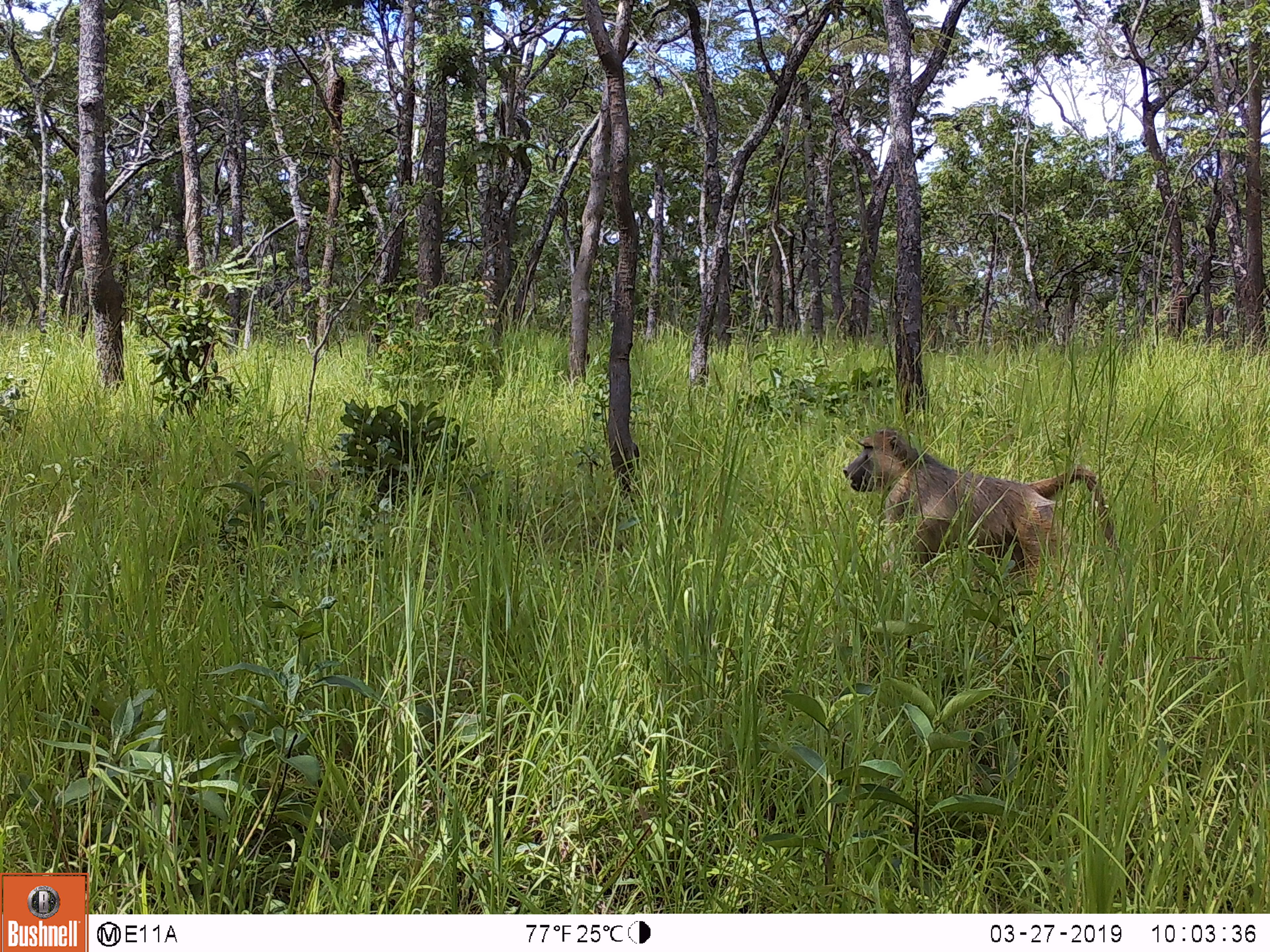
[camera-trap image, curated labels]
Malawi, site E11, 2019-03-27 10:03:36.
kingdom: Animalia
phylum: Chordata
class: Mammalia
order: Primates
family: Cercopithecidae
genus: Papio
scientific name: Papio cynocephalus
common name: yellow baboon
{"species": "yellow baboon (Papio cynocephalus)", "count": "1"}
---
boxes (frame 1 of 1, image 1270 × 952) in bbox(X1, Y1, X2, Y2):
yellow baboon: bbox(836, 425, 1114, 573)